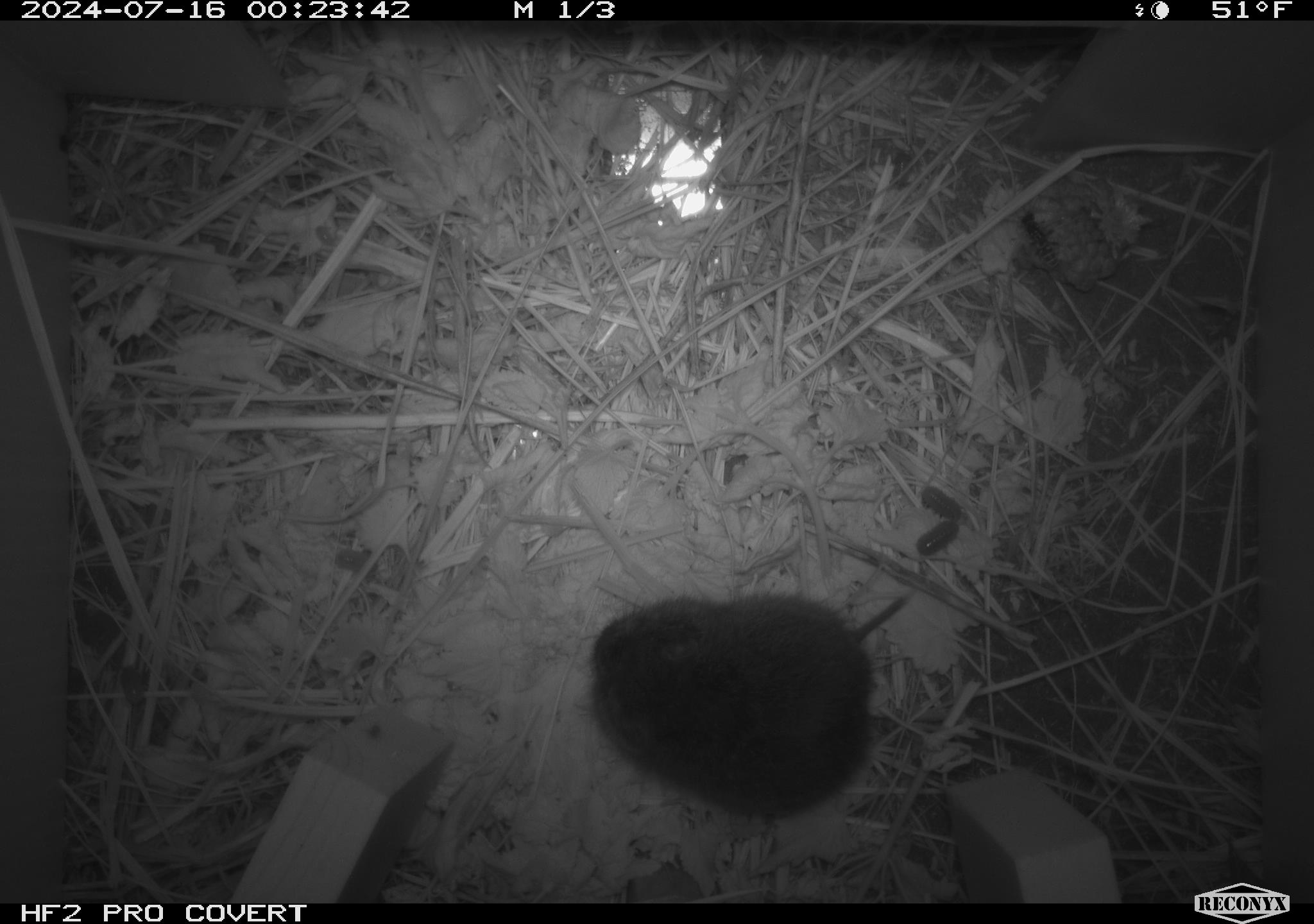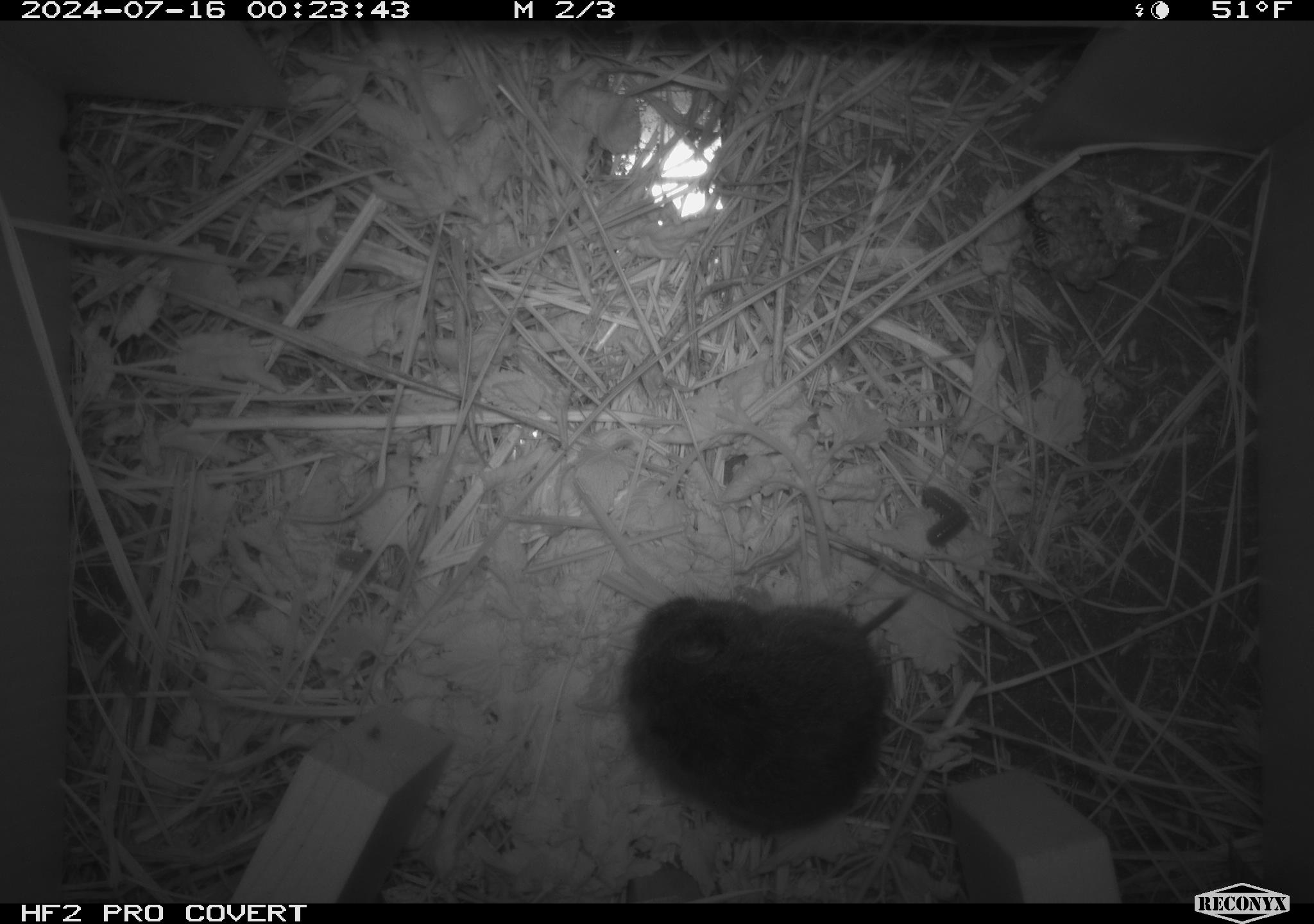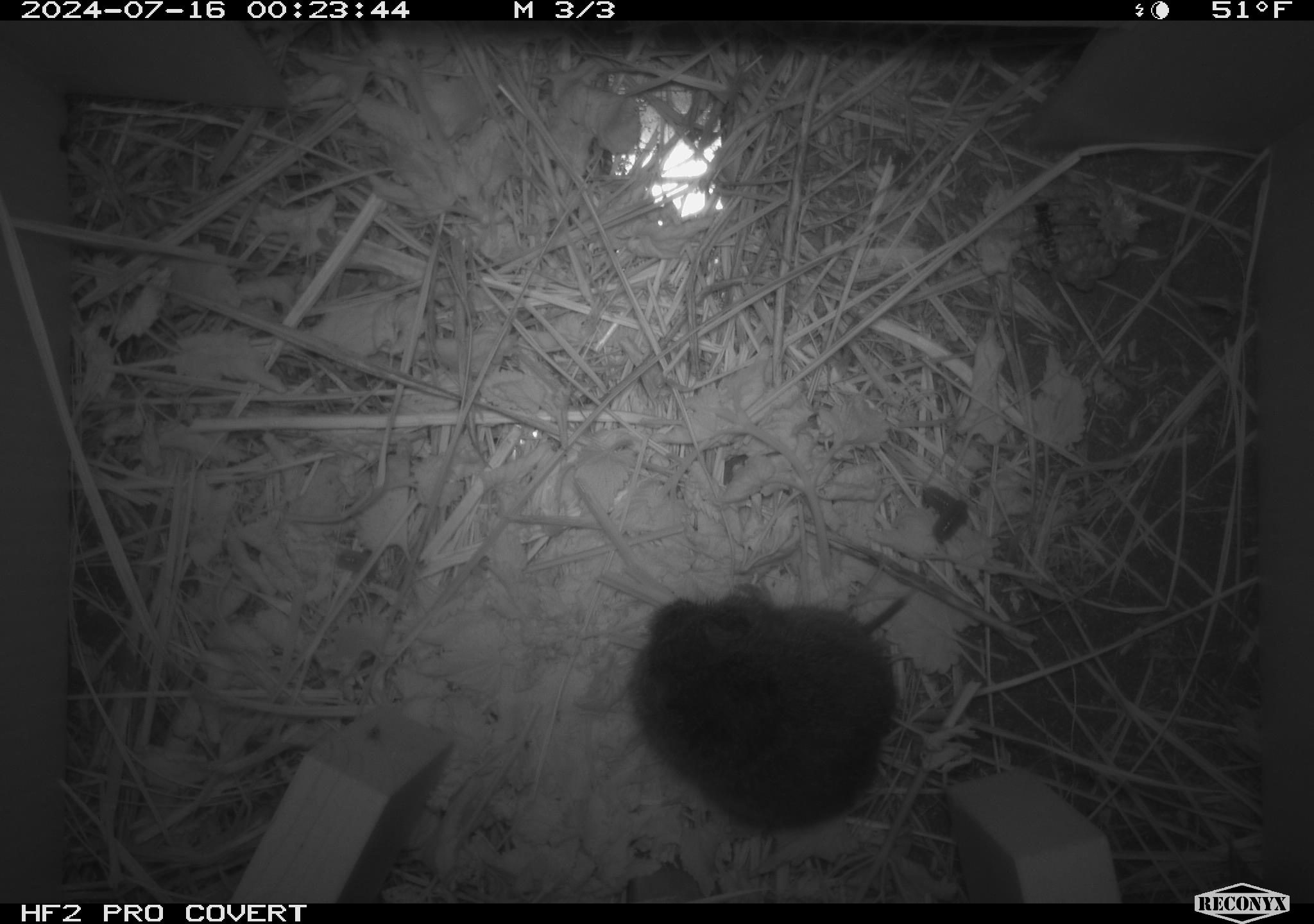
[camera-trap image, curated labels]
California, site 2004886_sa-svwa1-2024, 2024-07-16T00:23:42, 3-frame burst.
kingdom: Animalia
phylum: Arthropoda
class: Insecta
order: Hymenoptera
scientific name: Hymenoptera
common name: ants, bees, wasps, and sawflies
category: hymenoptera order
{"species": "hymenoptera order (ants, bees, wasps, and sawflies) (Hymenoptera)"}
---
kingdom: Animalia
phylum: Chordata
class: Mammalia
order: Rodentia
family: Cricetidae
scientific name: Arvicolinae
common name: voles, lemmings, and muskrats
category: arvicolinae subfamily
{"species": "arvicolinae subfamily (voles, lemmings, and muskrats) (Arvicolinae)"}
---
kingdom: Animalia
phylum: Arthropoda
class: Malacostraca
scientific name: Malacostraca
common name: amphipods, crabs, isopods, krill, lobsters and shrimps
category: malacostracan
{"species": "malacostracan (amphipods, crabs, isopods, krill, lobsters and shrimps) (Malacostraca)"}